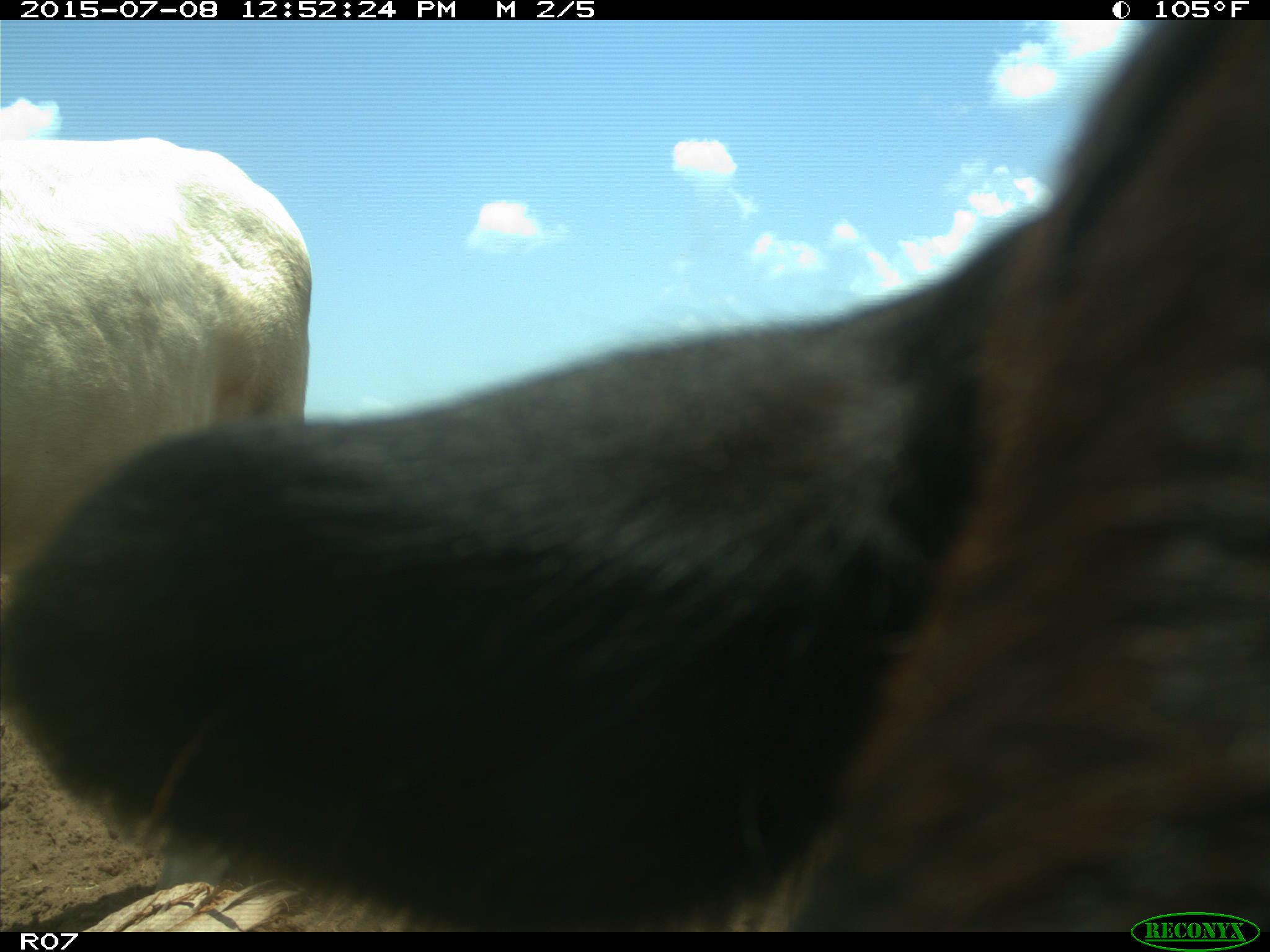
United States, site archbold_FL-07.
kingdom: Animalia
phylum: Chordata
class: Mammalia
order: Artiodactyla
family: Bovidae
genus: Bos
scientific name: Bos taurus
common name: domestic cow